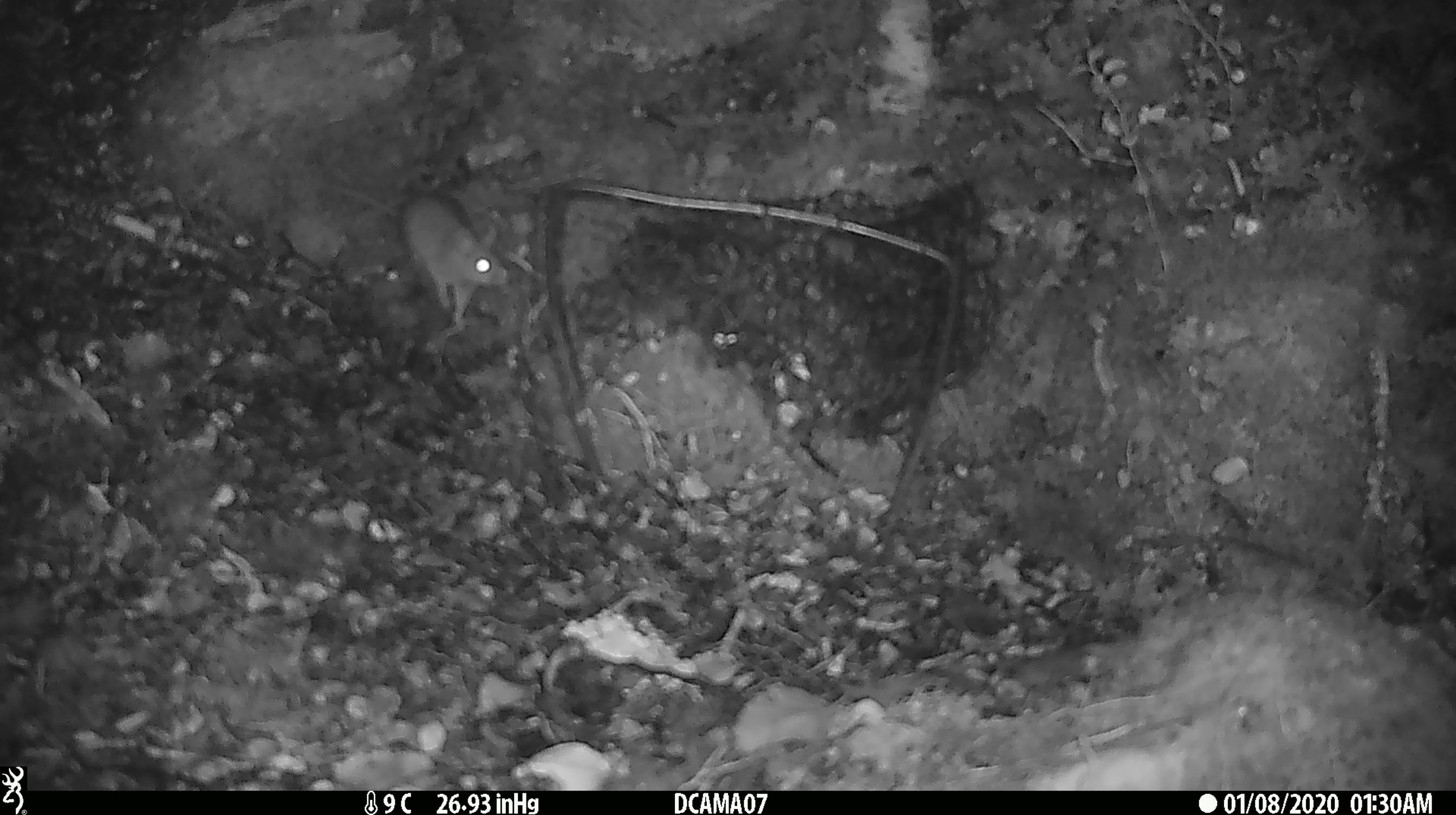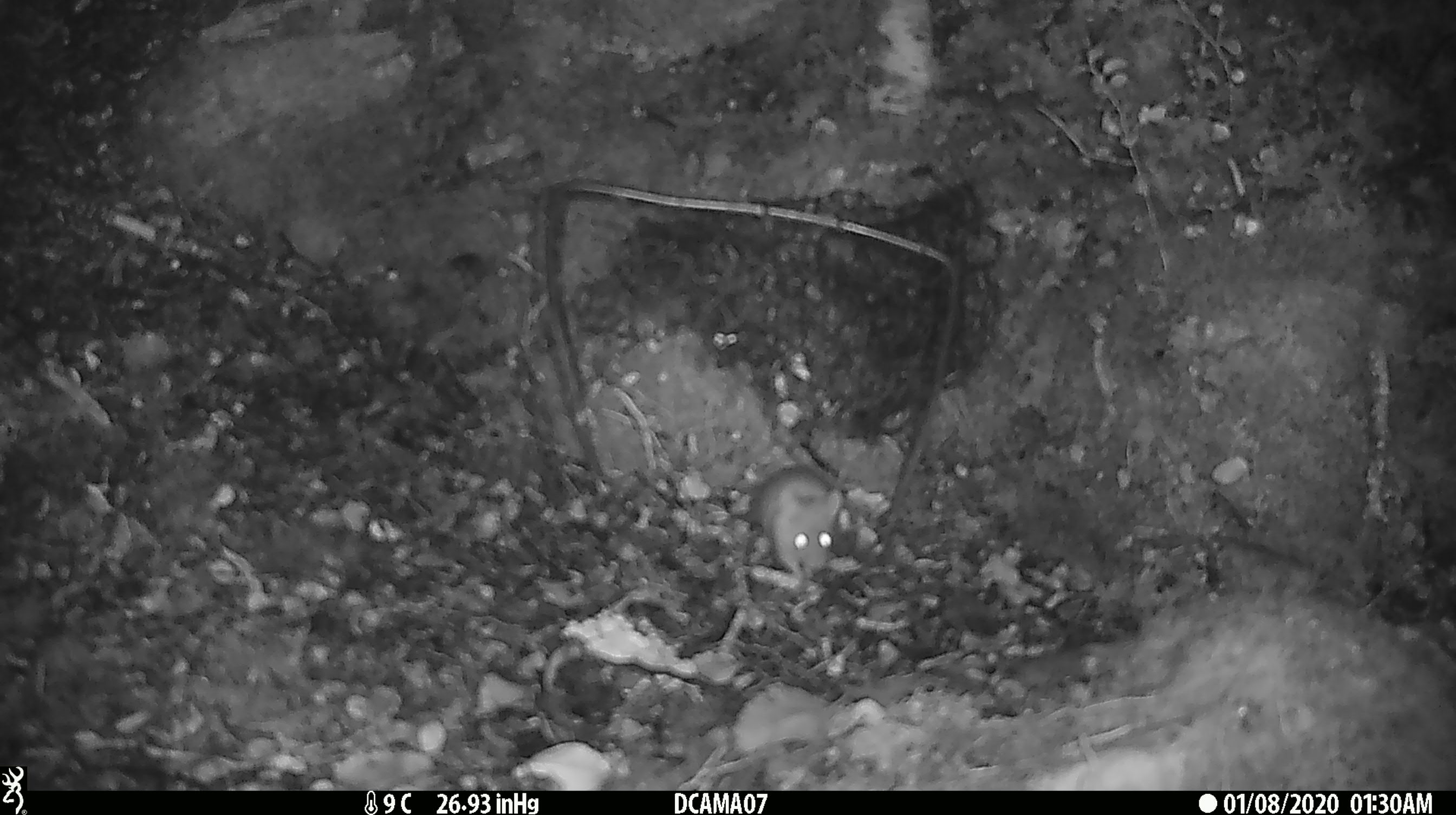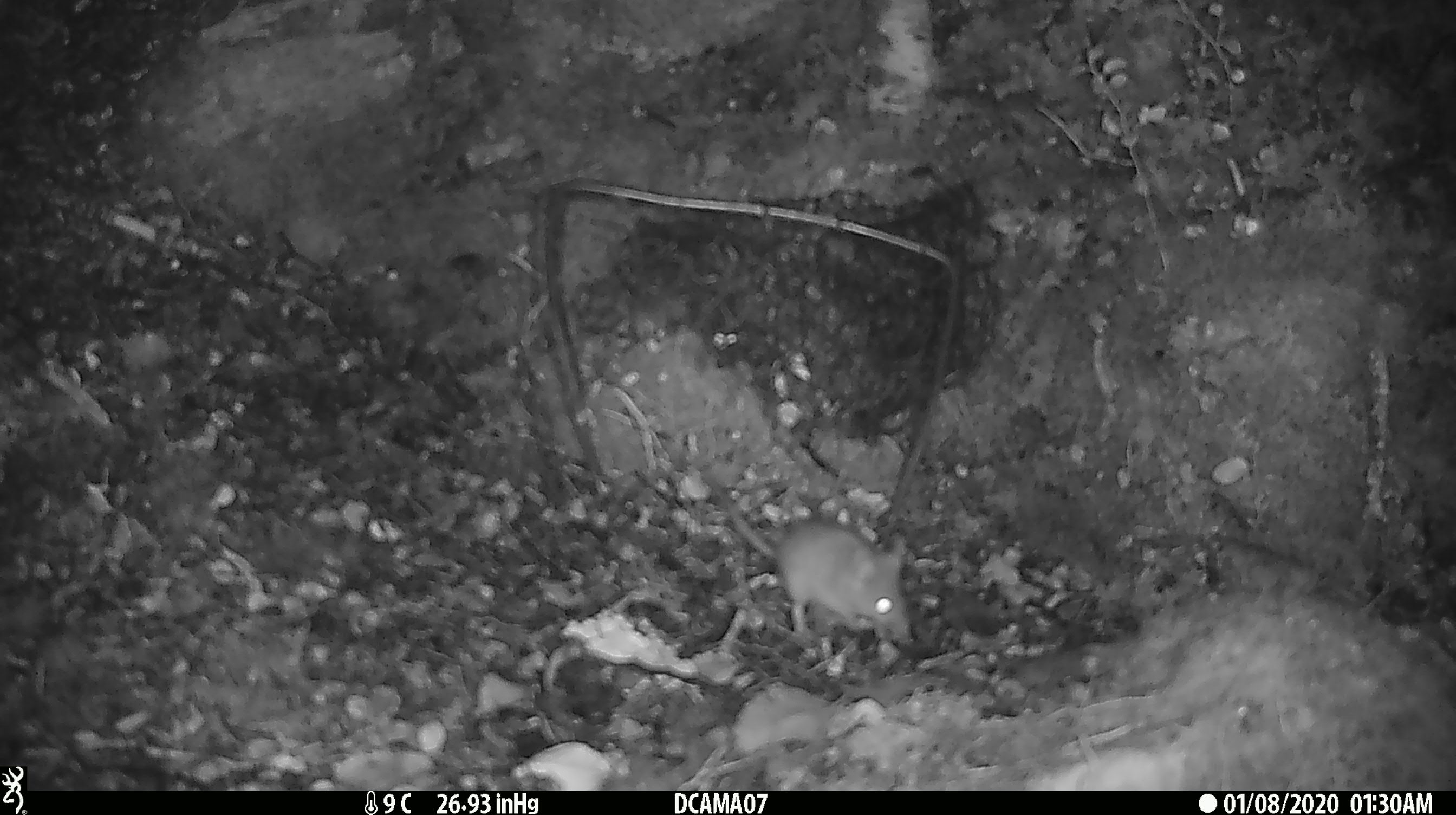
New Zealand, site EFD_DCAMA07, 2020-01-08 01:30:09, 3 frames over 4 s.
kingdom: Animalia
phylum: Chordata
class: Mammalia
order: Rodentia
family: Muridae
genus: Mus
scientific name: Mus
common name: mouse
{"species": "mouse (Mus)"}